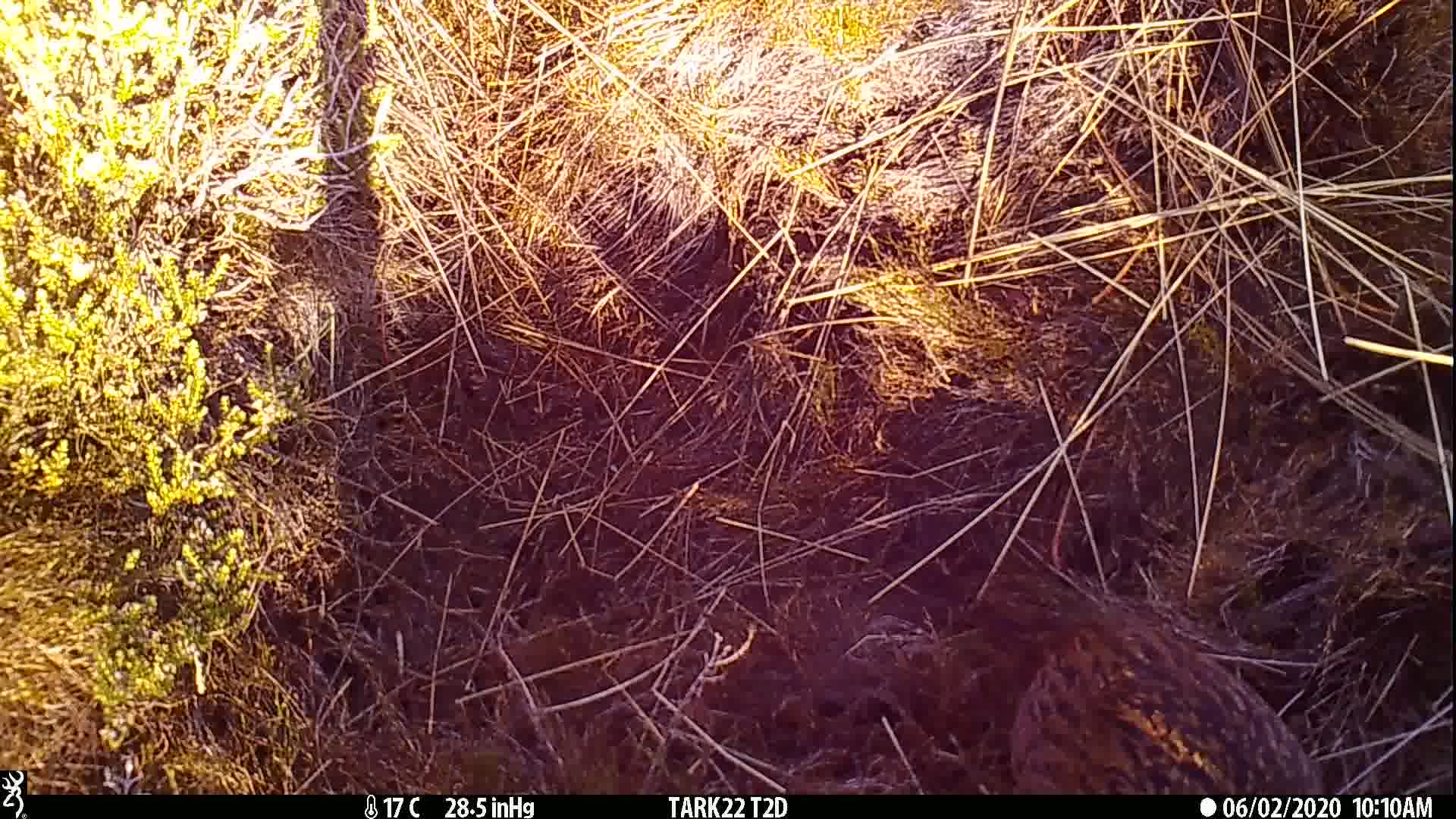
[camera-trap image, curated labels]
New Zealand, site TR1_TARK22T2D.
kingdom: Animalia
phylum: Chordata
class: Aves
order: Gruiformes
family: Rallidae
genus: Gallirallus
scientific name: Gallirallus australis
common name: weka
Weka (Gallirallus australis).